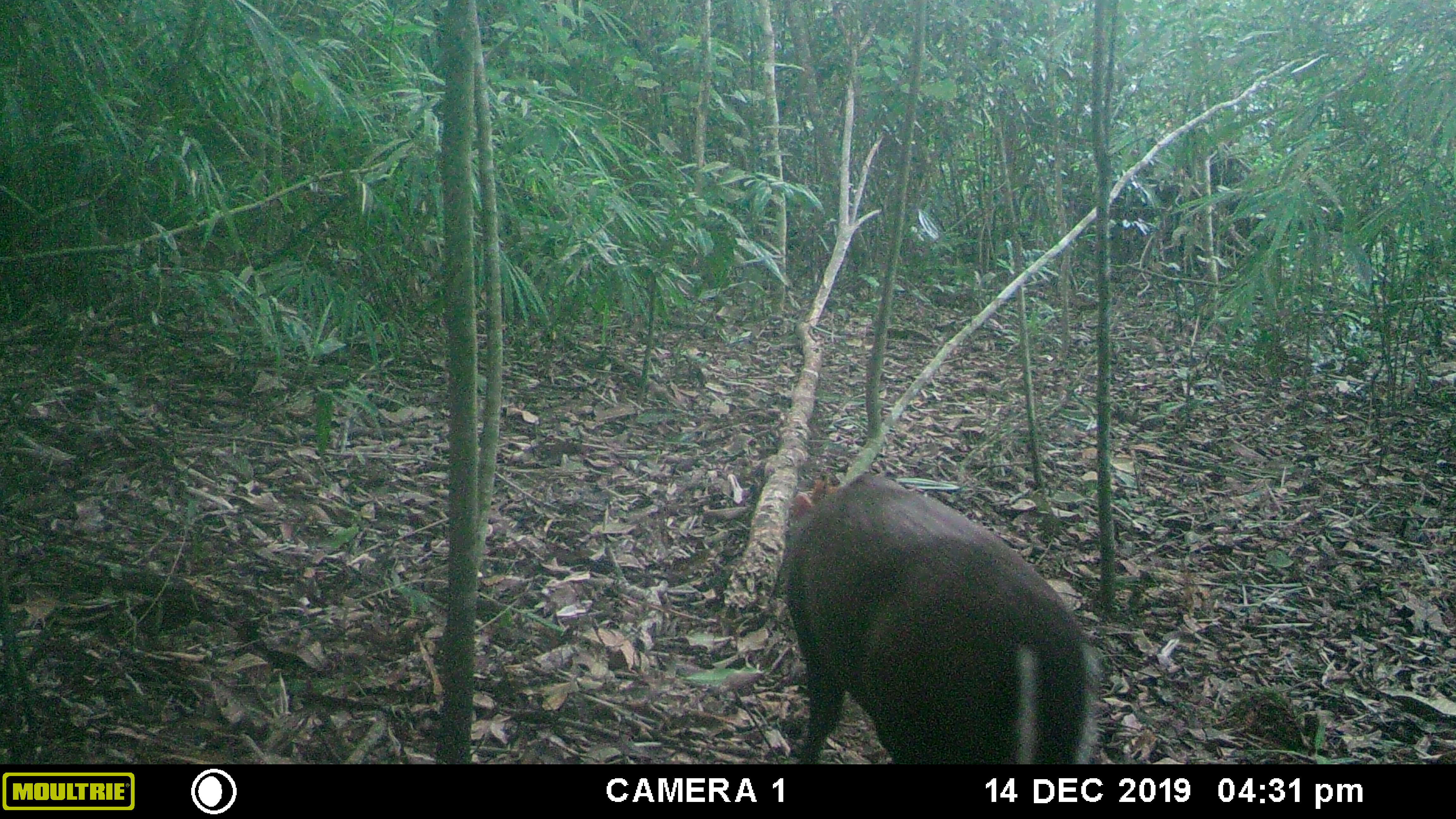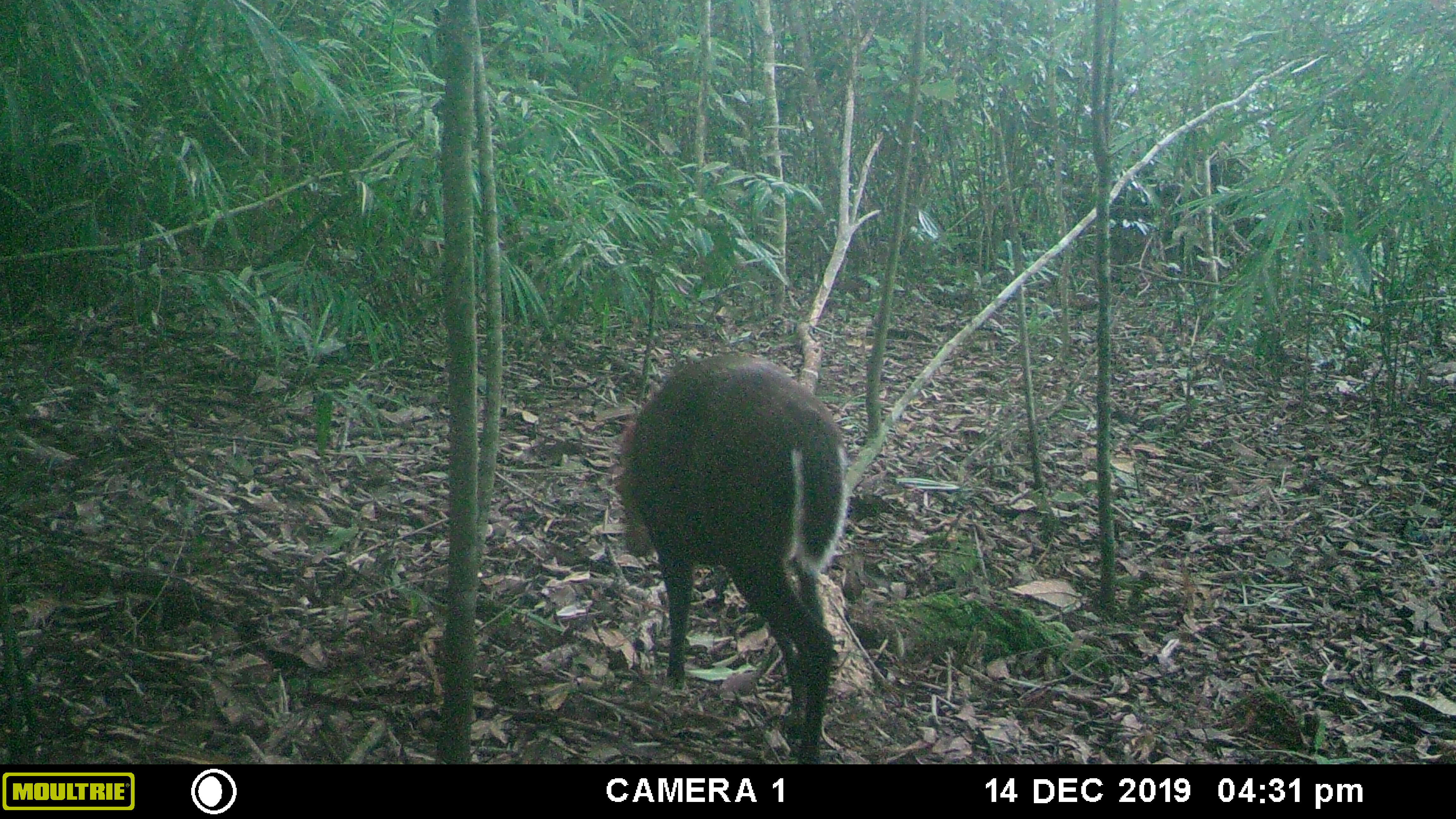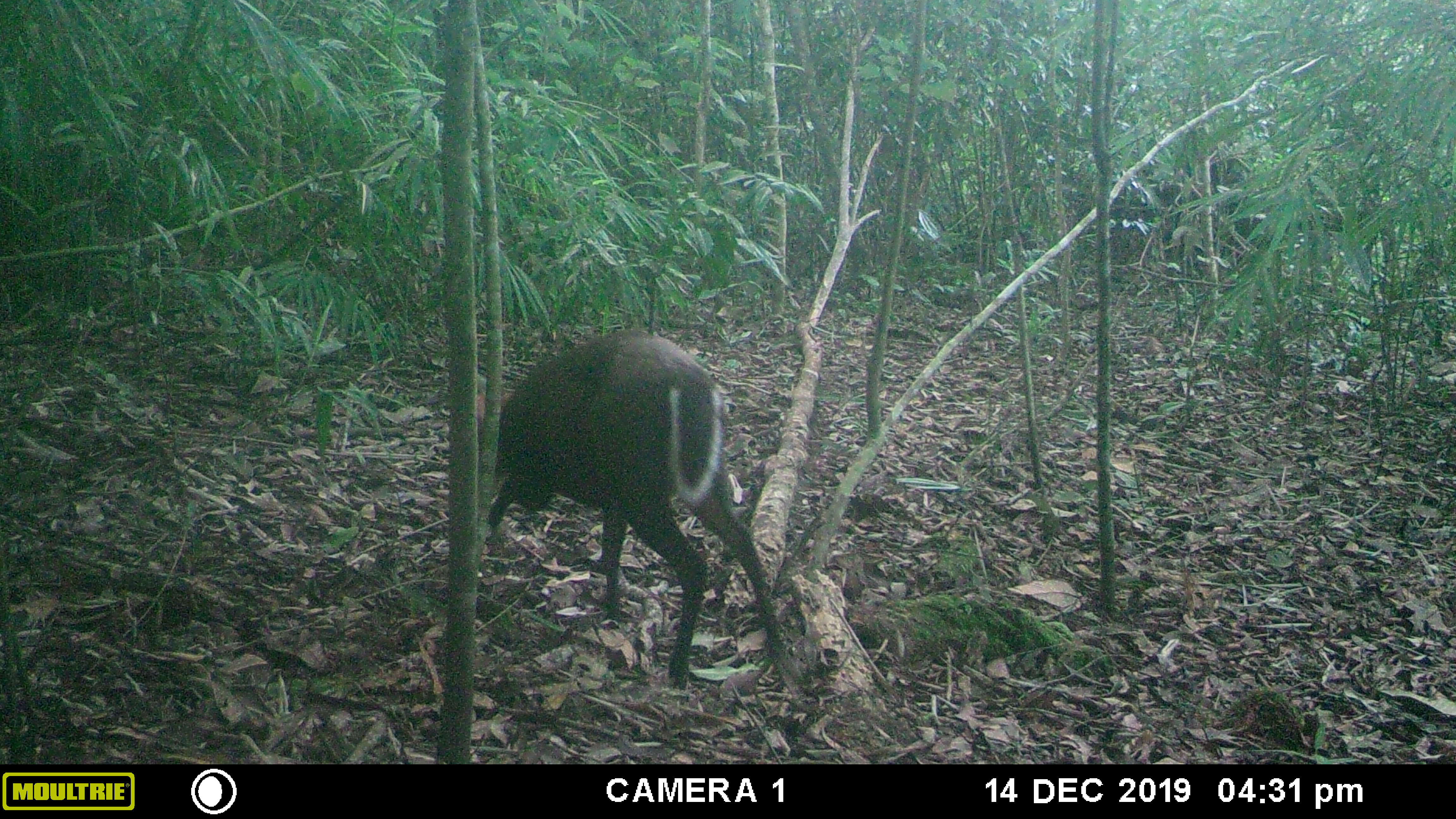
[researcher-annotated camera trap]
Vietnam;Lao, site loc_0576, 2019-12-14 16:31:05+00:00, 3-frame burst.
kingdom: Animalia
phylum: Chordata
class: Mammalia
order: Artiodactyla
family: Cervidae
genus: Muntiacus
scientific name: Muntiacus rooseveltorum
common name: roosevelt's muntjac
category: roosevelts muntjac group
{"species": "roosevelts muntjac group (roosevelt's muntjac) (Muntiacus rooseveltorum)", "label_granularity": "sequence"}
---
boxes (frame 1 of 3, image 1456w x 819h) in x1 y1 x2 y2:
roosevelts muntjac group: 785 473 1100 764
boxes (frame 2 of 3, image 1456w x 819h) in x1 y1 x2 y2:
roosevelts muntjac group: 614 354 848 764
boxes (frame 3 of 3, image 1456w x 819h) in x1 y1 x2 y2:
roosevelts muntjac group: 477 329 787 690